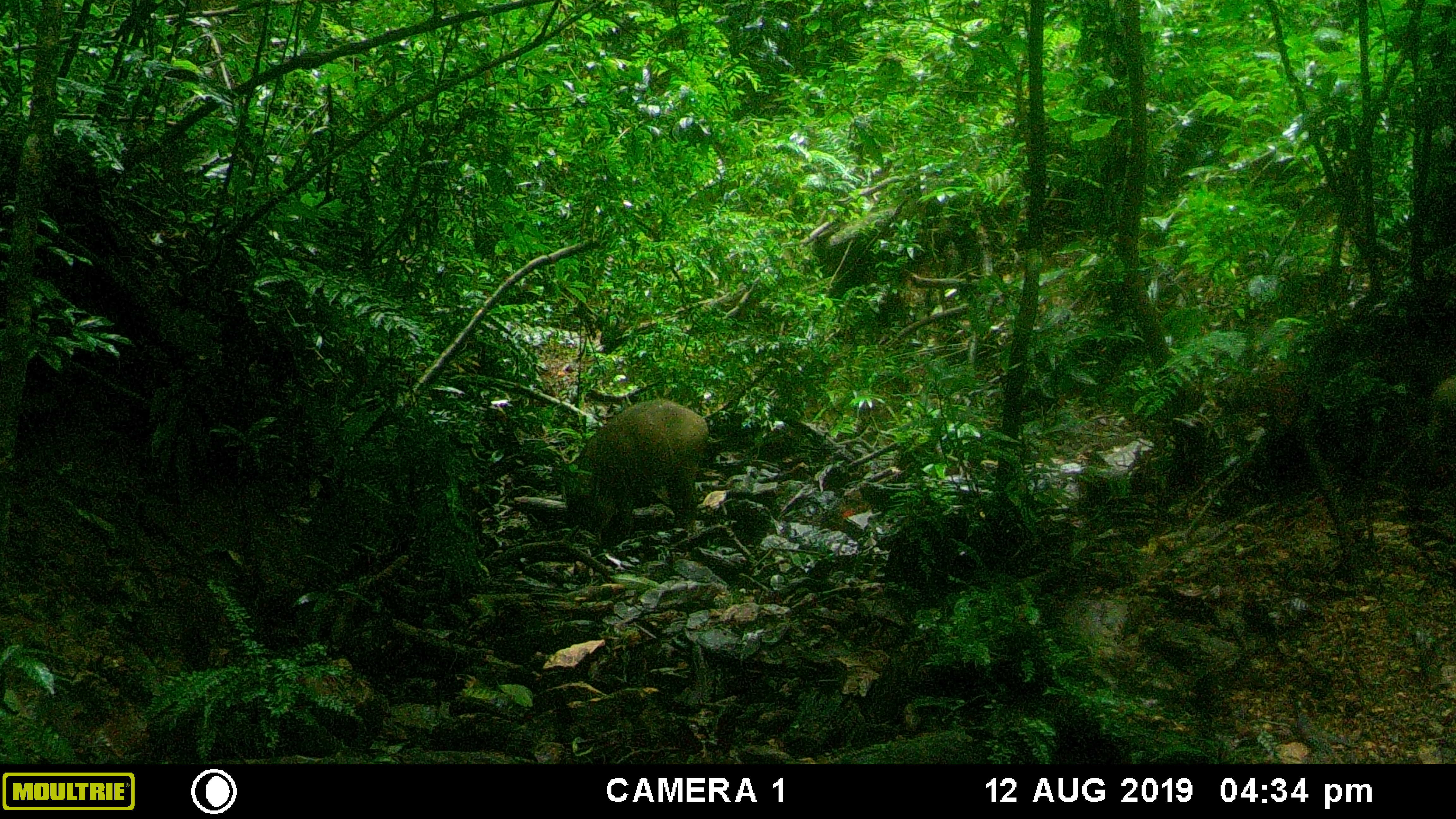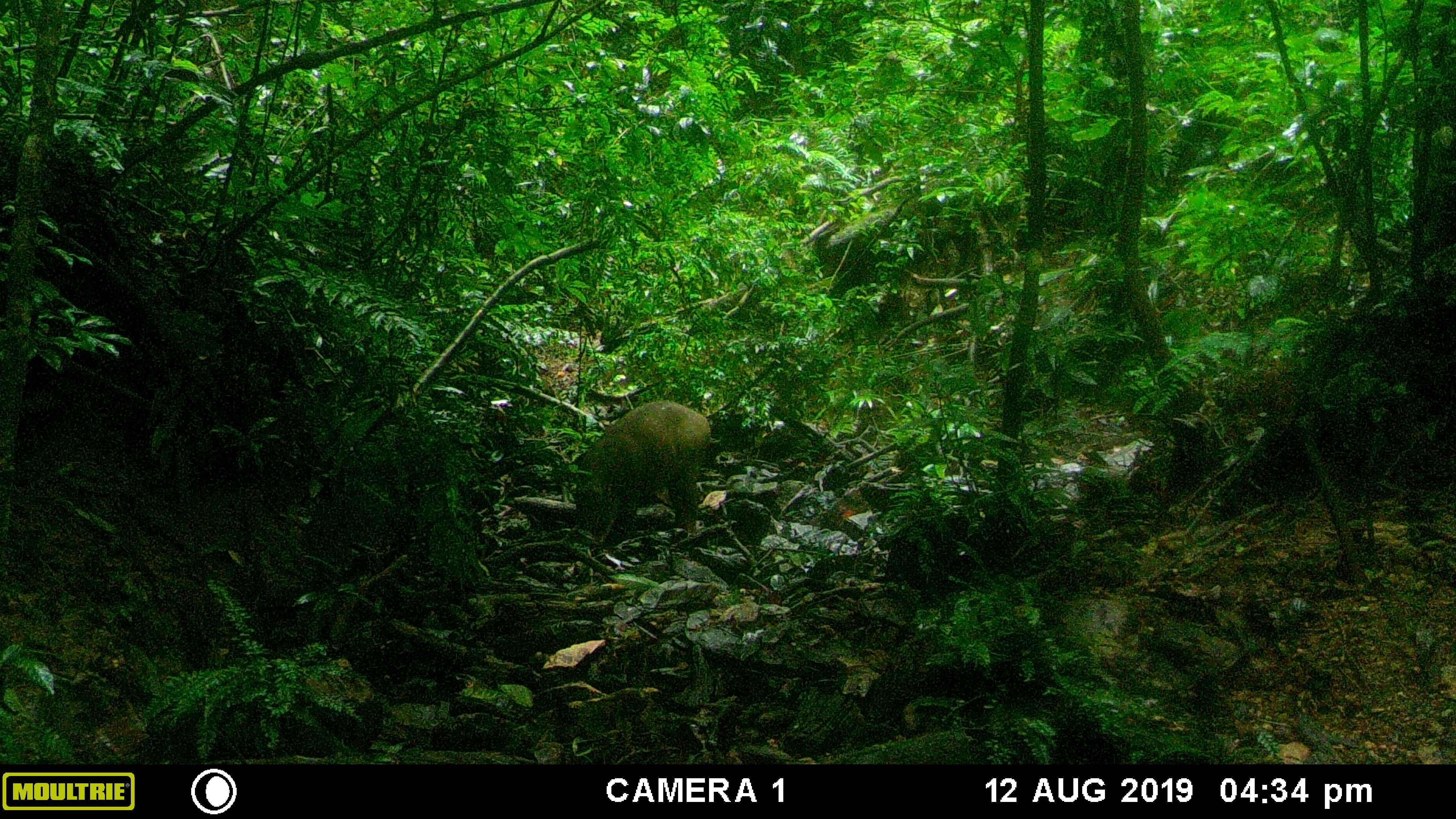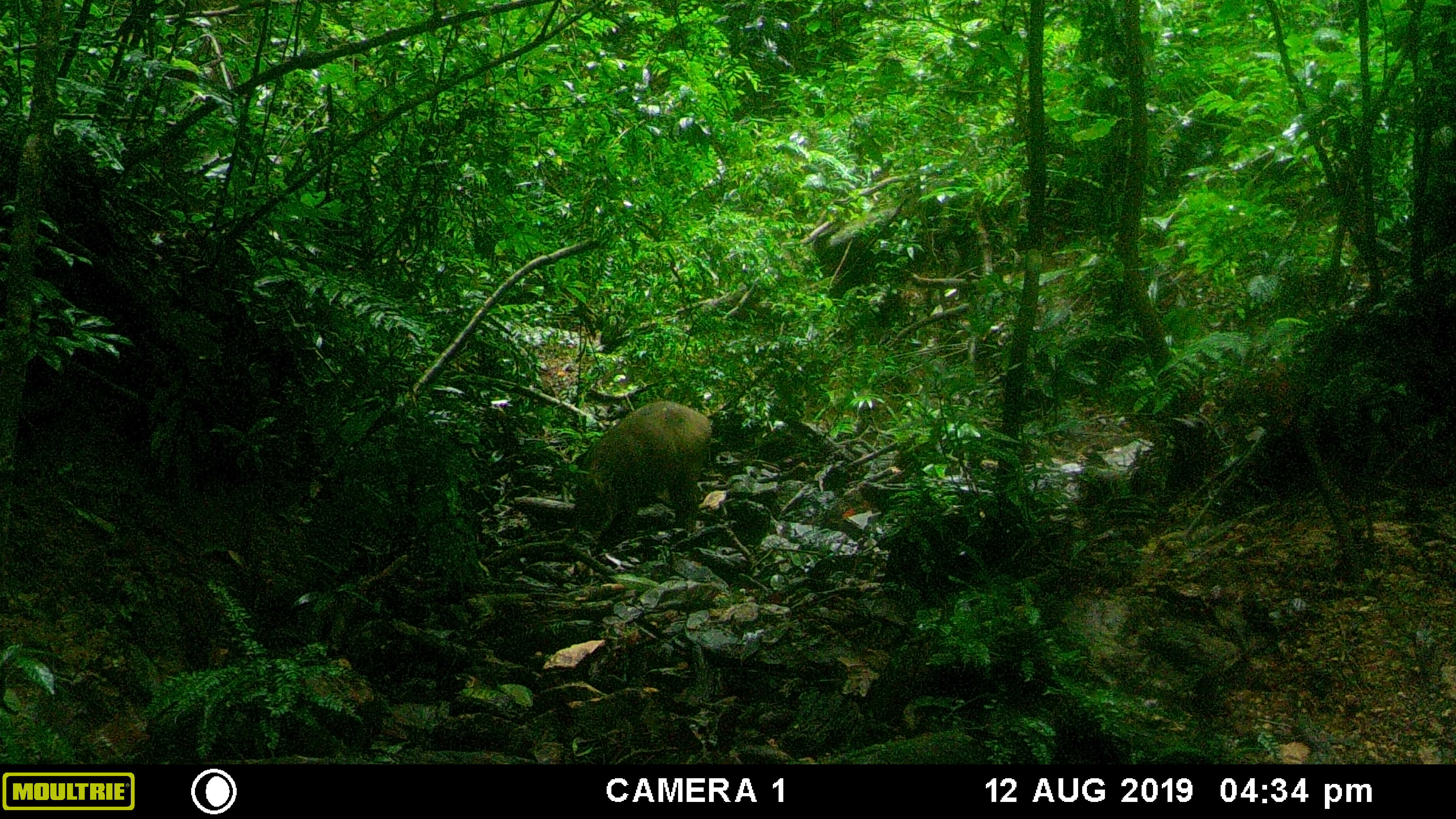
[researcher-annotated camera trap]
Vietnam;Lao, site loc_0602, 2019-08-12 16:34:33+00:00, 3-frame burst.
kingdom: Animalia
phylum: Chordata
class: Mammalia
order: Artiodactyla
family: Suidae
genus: Sus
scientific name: Sus scrofa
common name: eurasian wild pig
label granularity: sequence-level